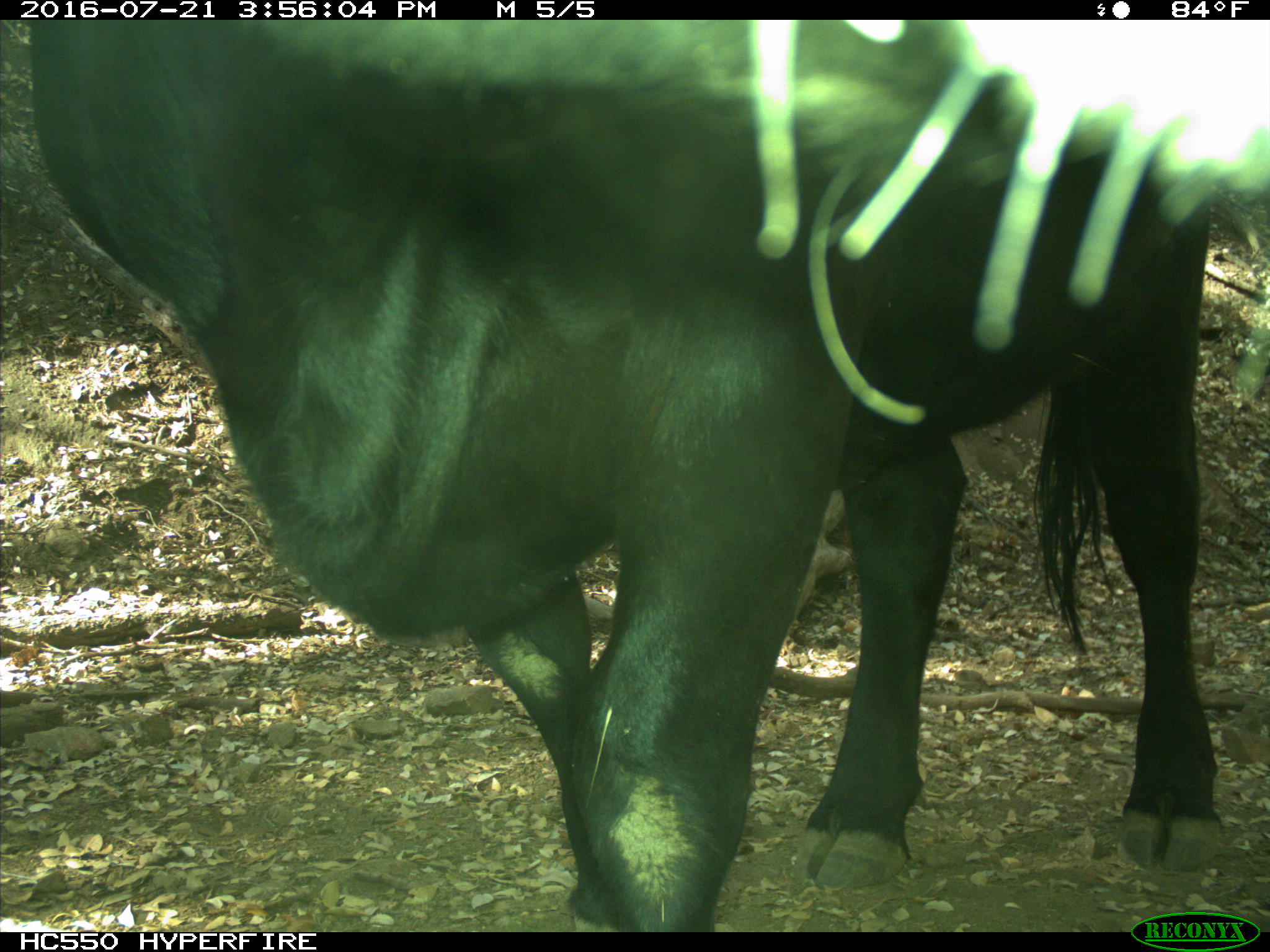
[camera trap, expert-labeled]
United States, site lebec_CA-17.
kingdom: Animalia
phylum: Chordata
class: Mammalia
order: Artiodactyla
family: Bovidae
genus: Bos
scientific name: Bos taurus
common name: domestic cow